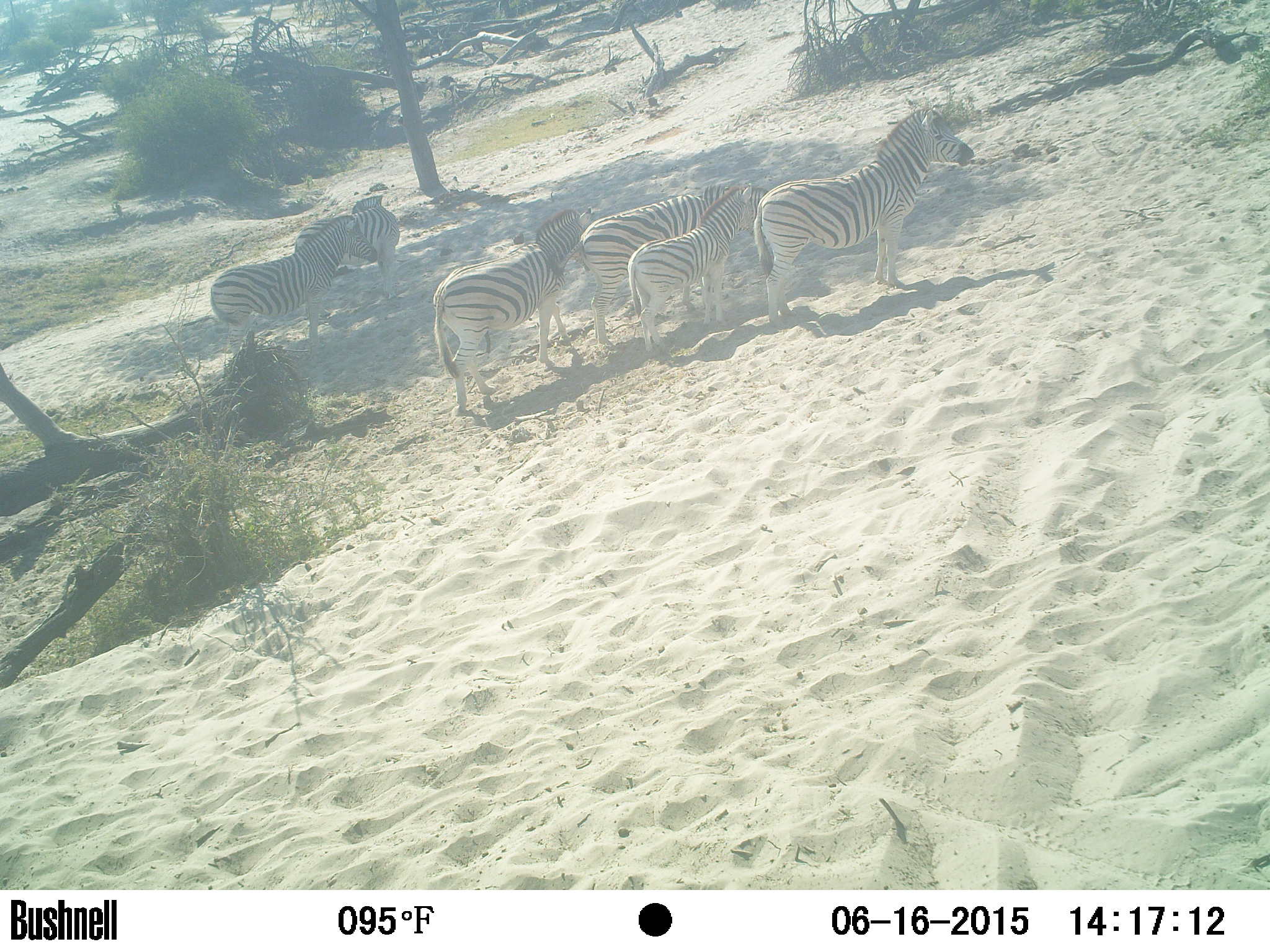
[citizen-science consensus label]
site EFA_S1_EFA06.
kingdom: Animalia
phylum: Chordata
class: Mammalia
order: Perissodactyla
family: Equidae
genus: Equus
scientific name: Equus quagga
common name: plains zebra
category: zebraplains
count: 6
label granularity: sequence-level